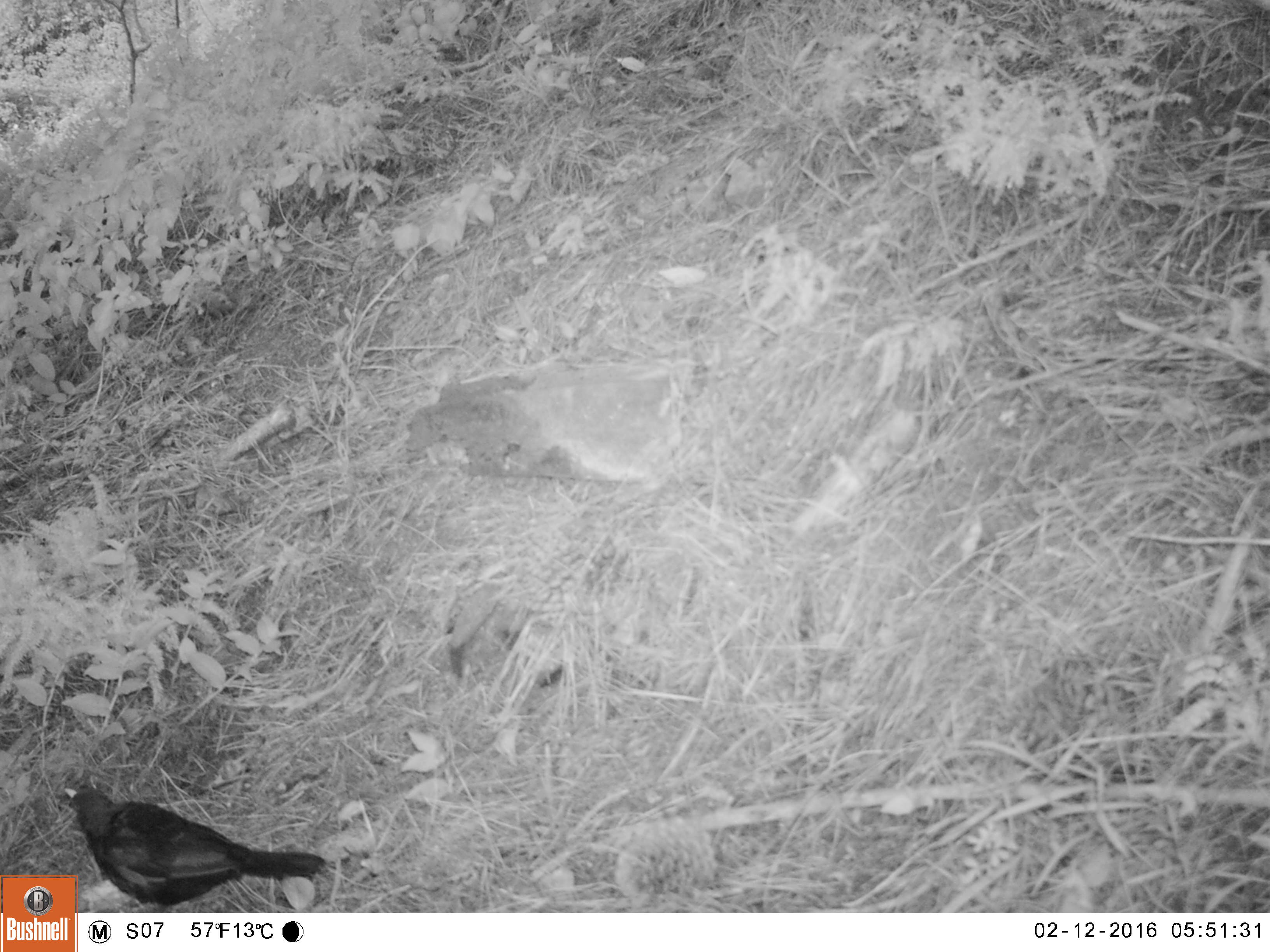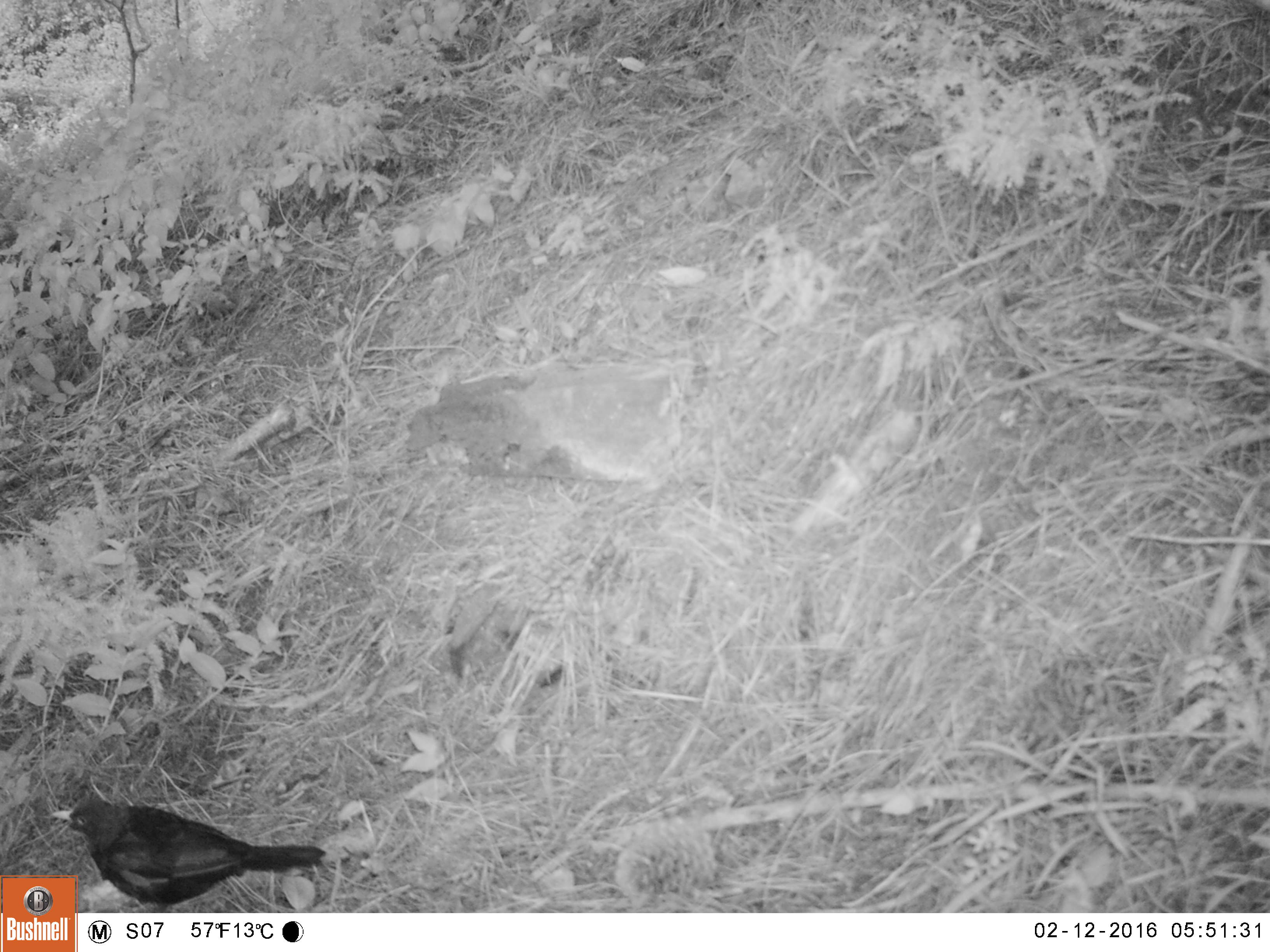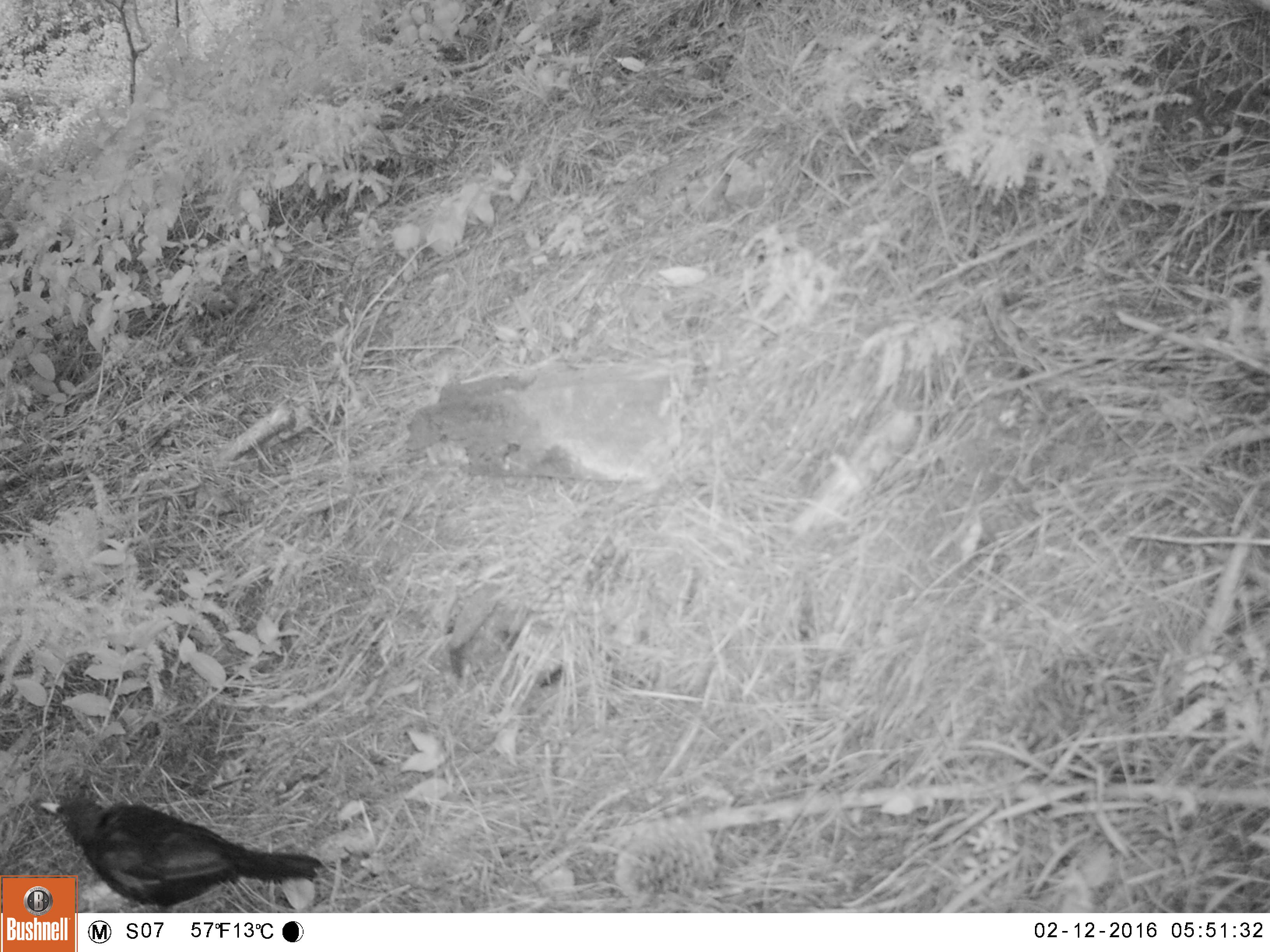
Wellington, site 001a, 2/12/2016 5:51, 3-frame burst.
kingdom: Animalia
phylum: Chordata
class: Aves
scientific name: Aves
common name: bird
Bird (Aves).